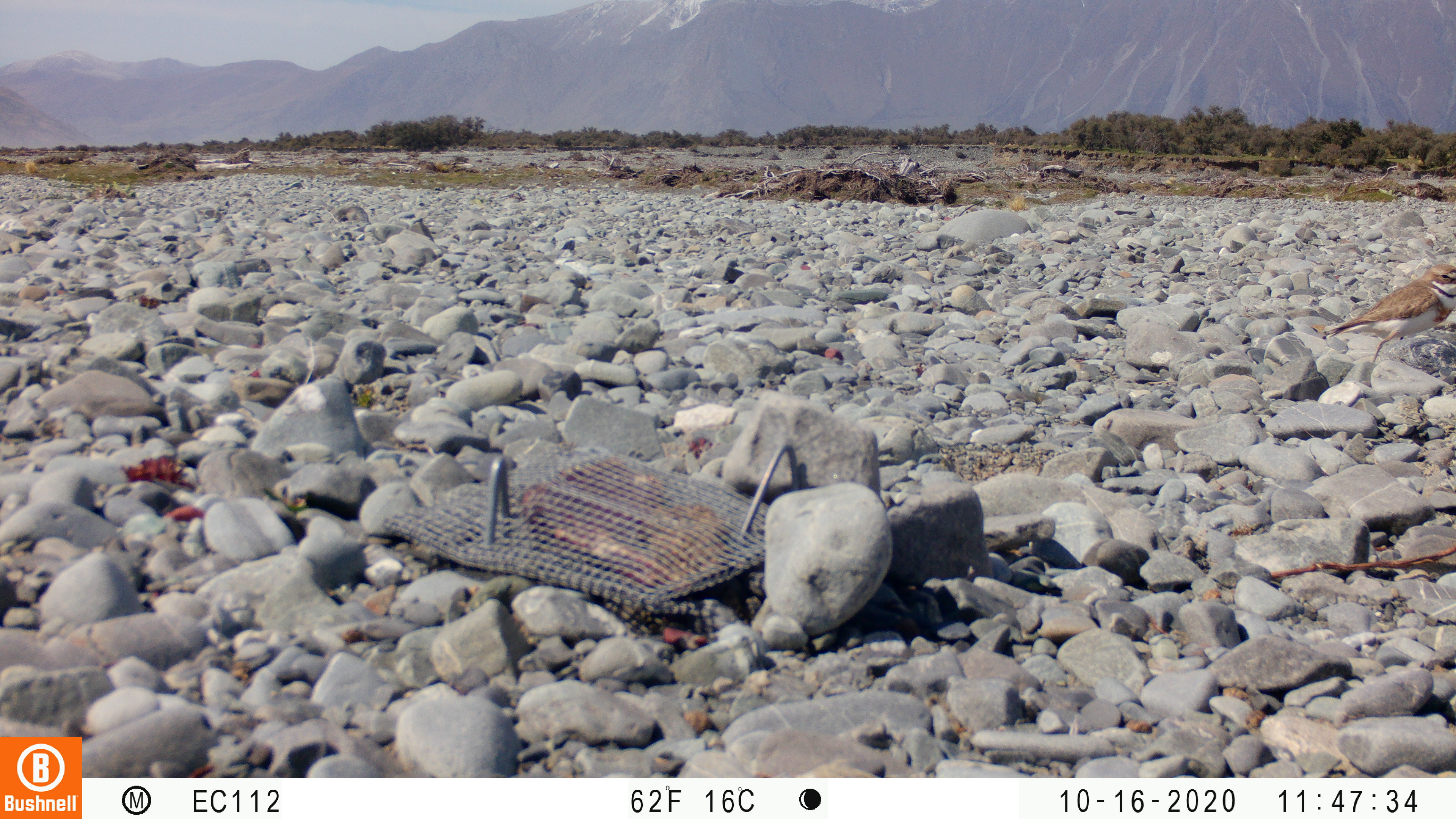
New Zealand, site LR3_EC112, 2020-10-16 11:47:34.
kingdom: Animalia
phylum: Chordata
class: Aves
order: Charadriiformes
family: Charadriidae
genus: Charadrius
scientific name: Charadrius bicinctus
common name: double-banded plover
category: banded dotterel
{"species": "banded dotterel (double-banded plover) (Charadrius bicinctus)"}